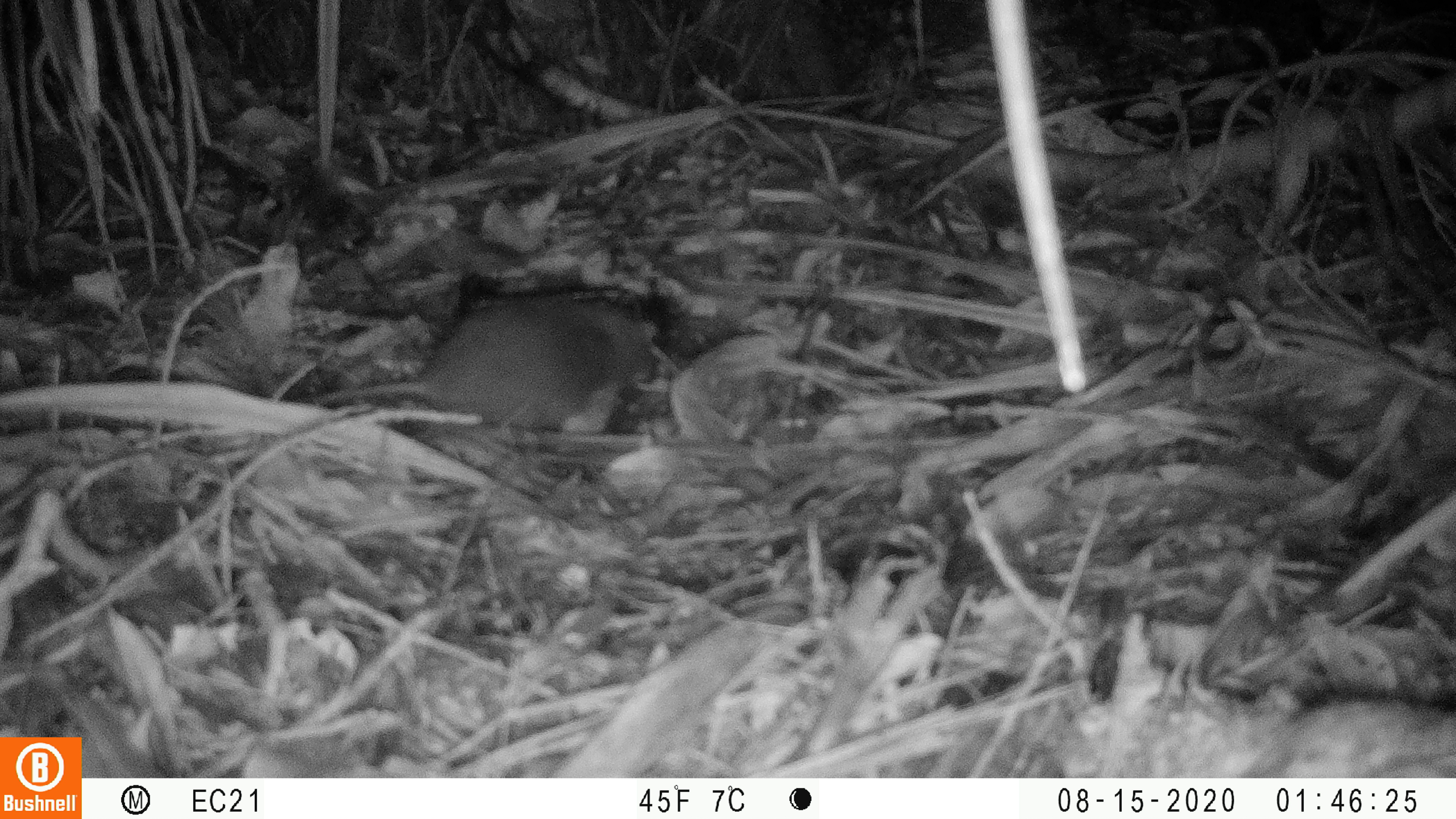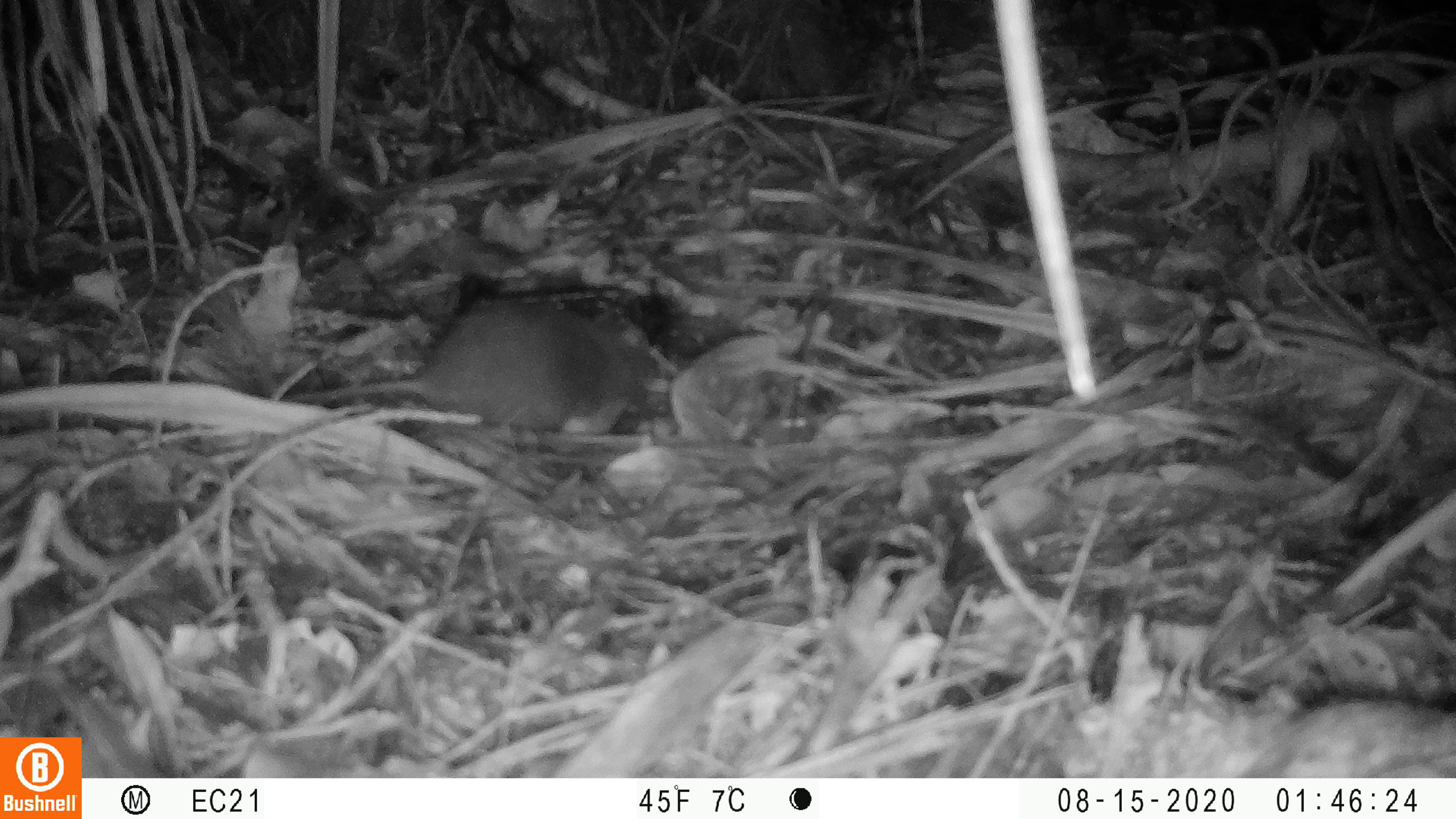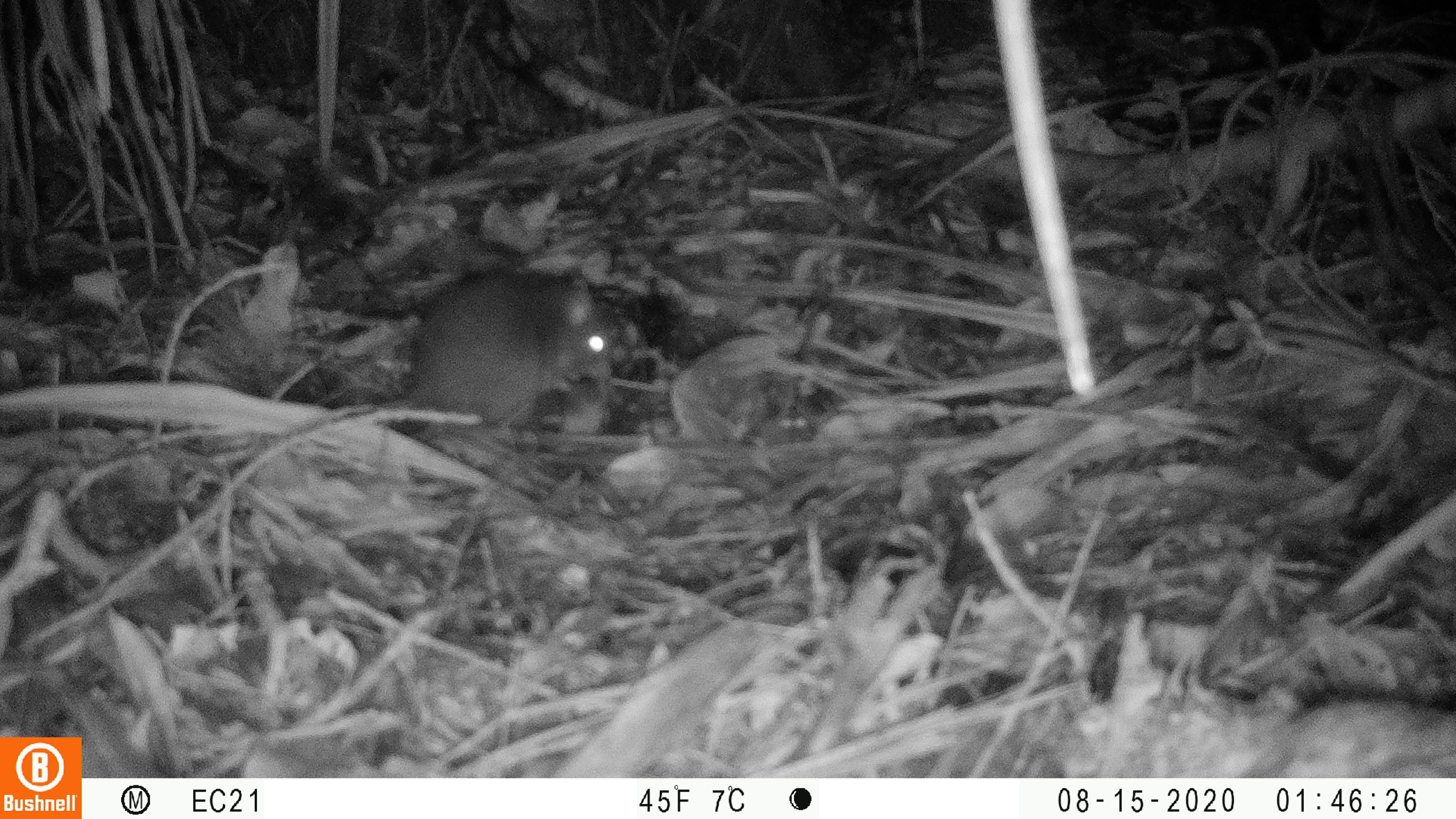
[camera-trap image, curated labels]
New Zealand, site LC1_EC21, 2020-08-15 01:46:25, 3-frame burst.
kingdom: Animalia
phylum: Chordata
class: Mammalia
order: Rodentia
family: Muridae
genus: Rattus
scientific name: Rattus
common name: rat